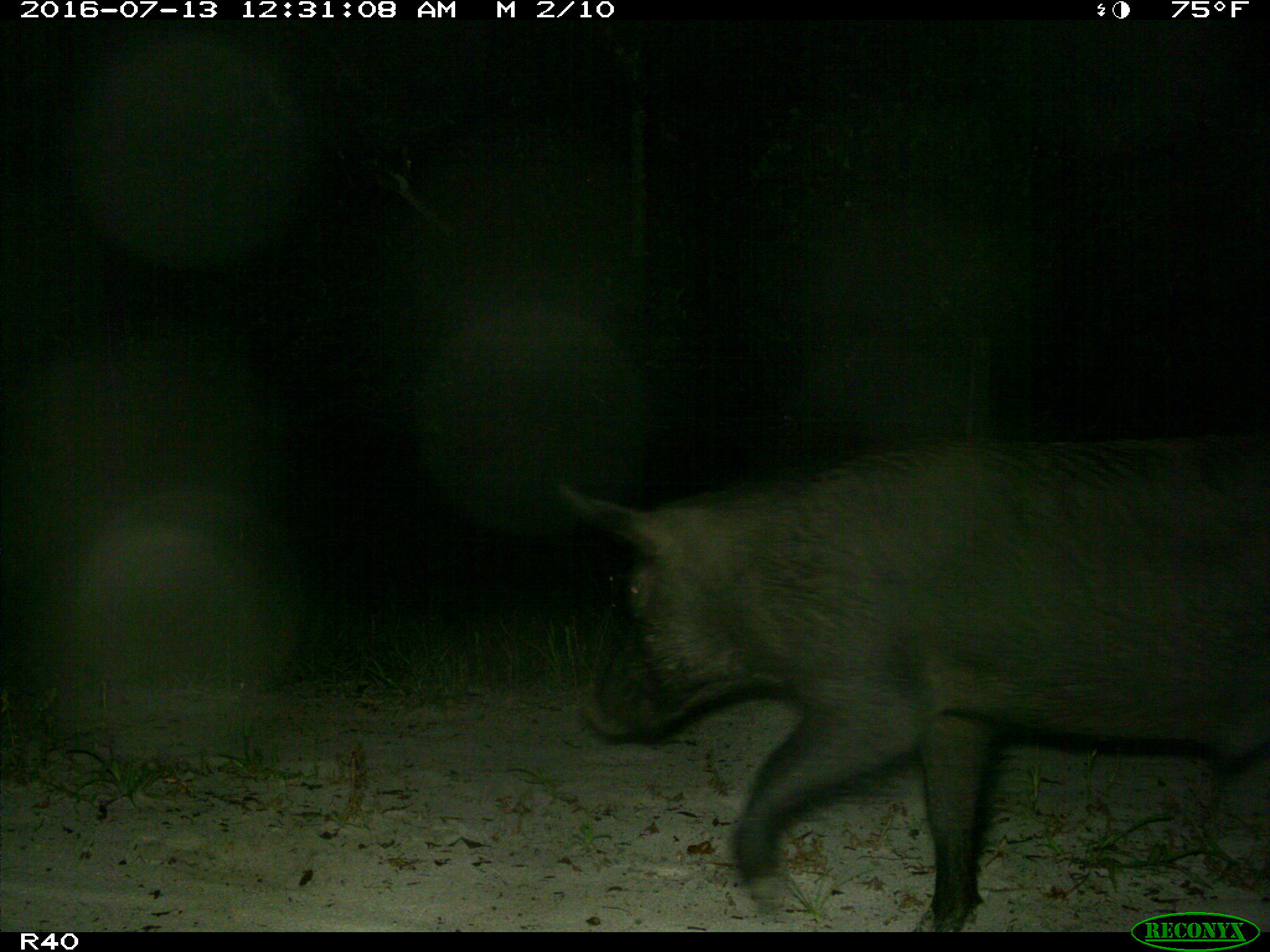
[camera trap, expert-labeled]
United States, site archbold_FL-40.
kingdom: Animalia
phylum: Chordata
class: Mammalia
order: Artiodactyla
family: Suidae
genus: Sus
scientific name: Sus scrofa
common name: wild boar